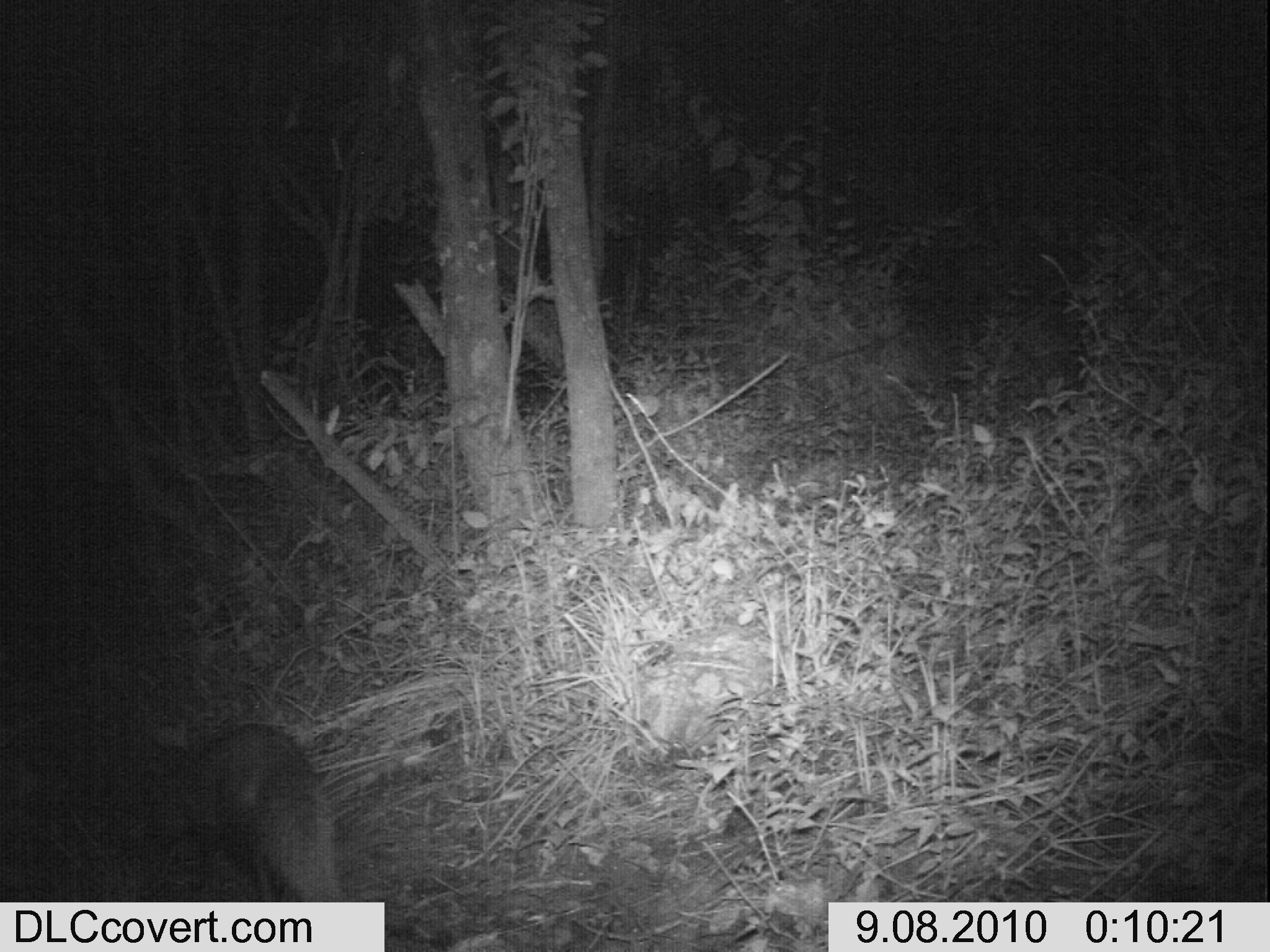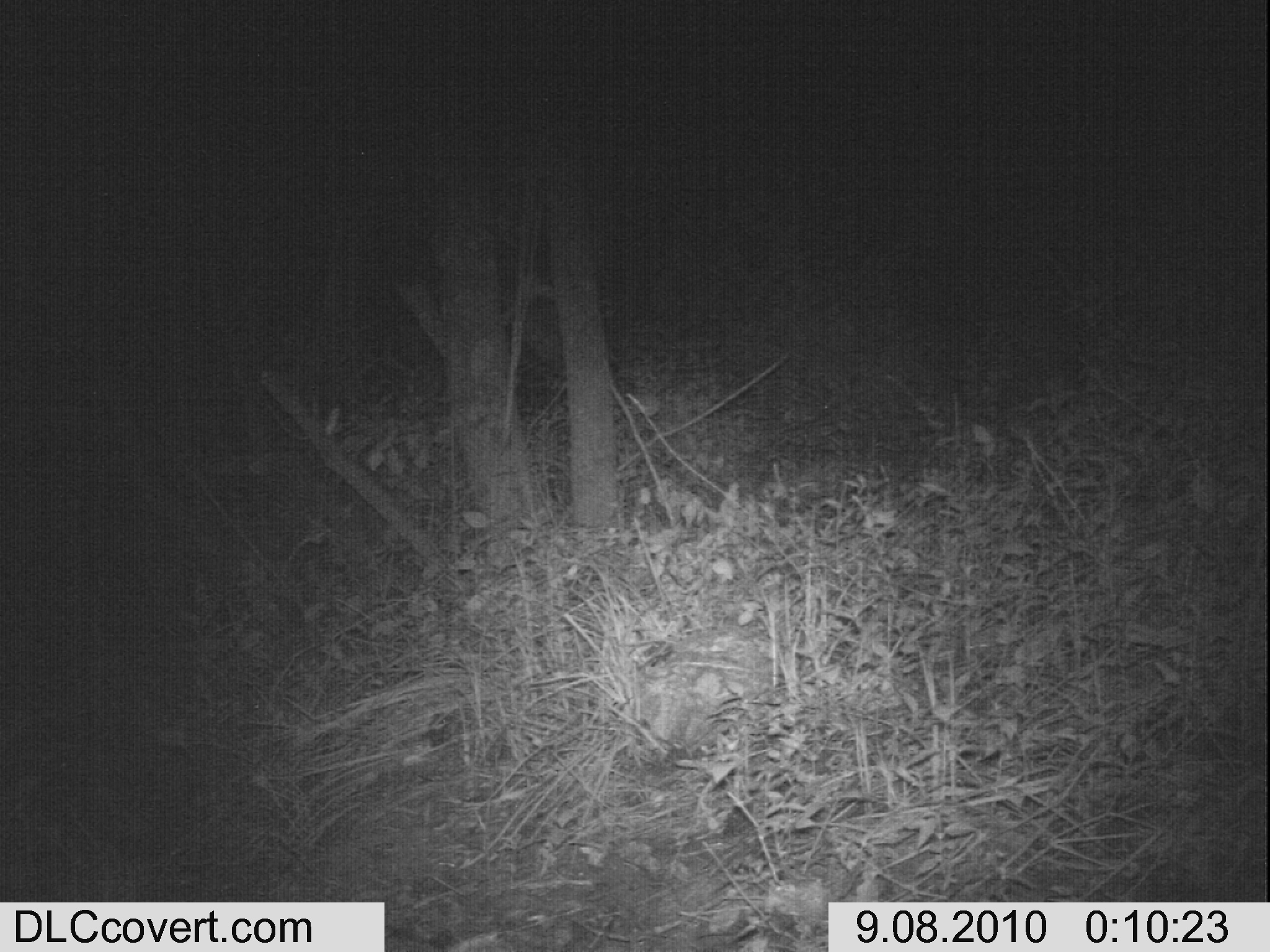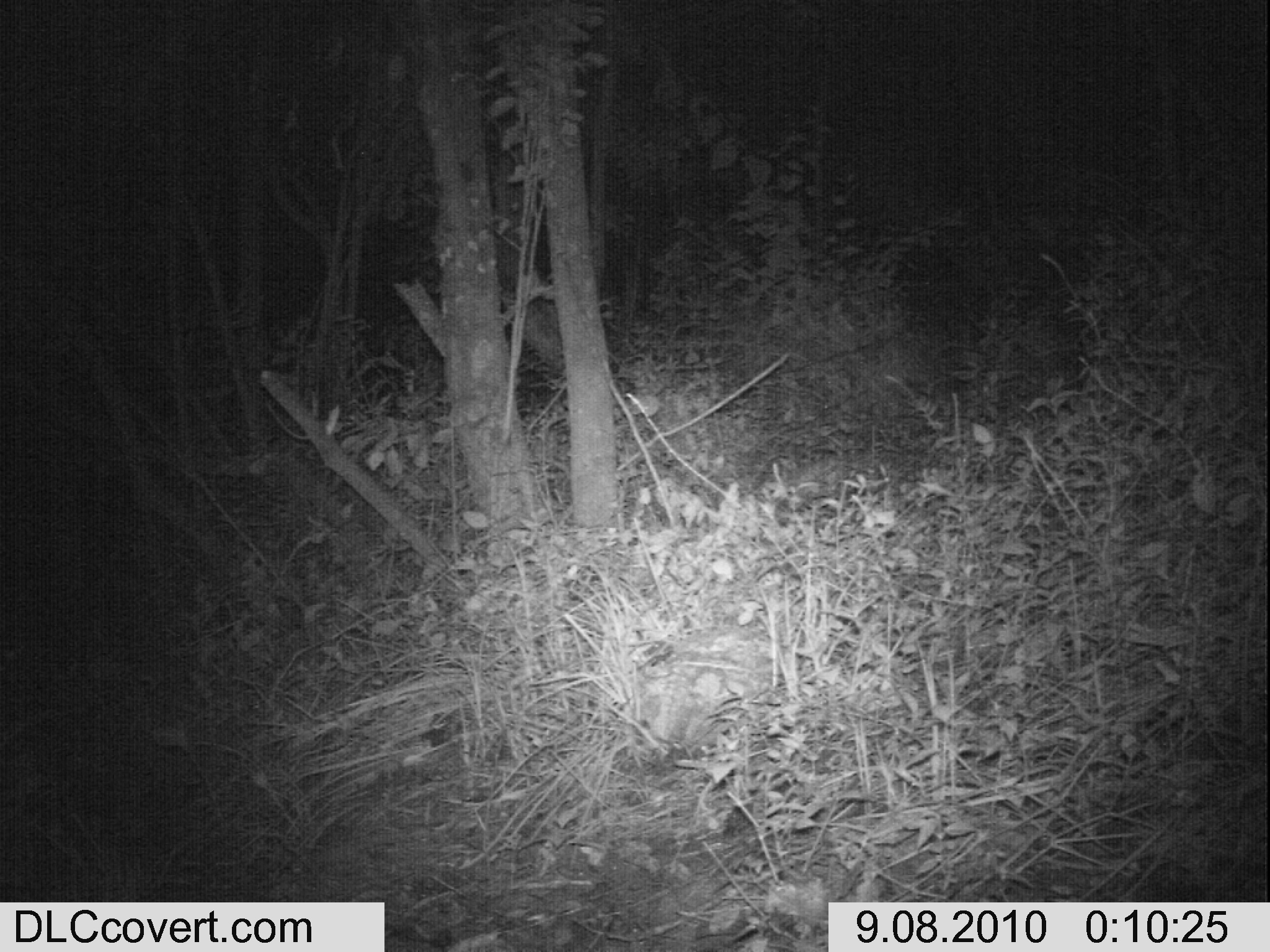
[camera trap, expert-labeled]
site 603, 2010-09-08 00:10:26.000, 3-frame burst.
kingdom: Animalia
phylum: Chordata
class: Mammalia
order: Carnivora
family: Herpestidae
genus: Ichneumia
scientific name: Ichneumia albicauda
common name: white-tailed mongoose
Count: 1.